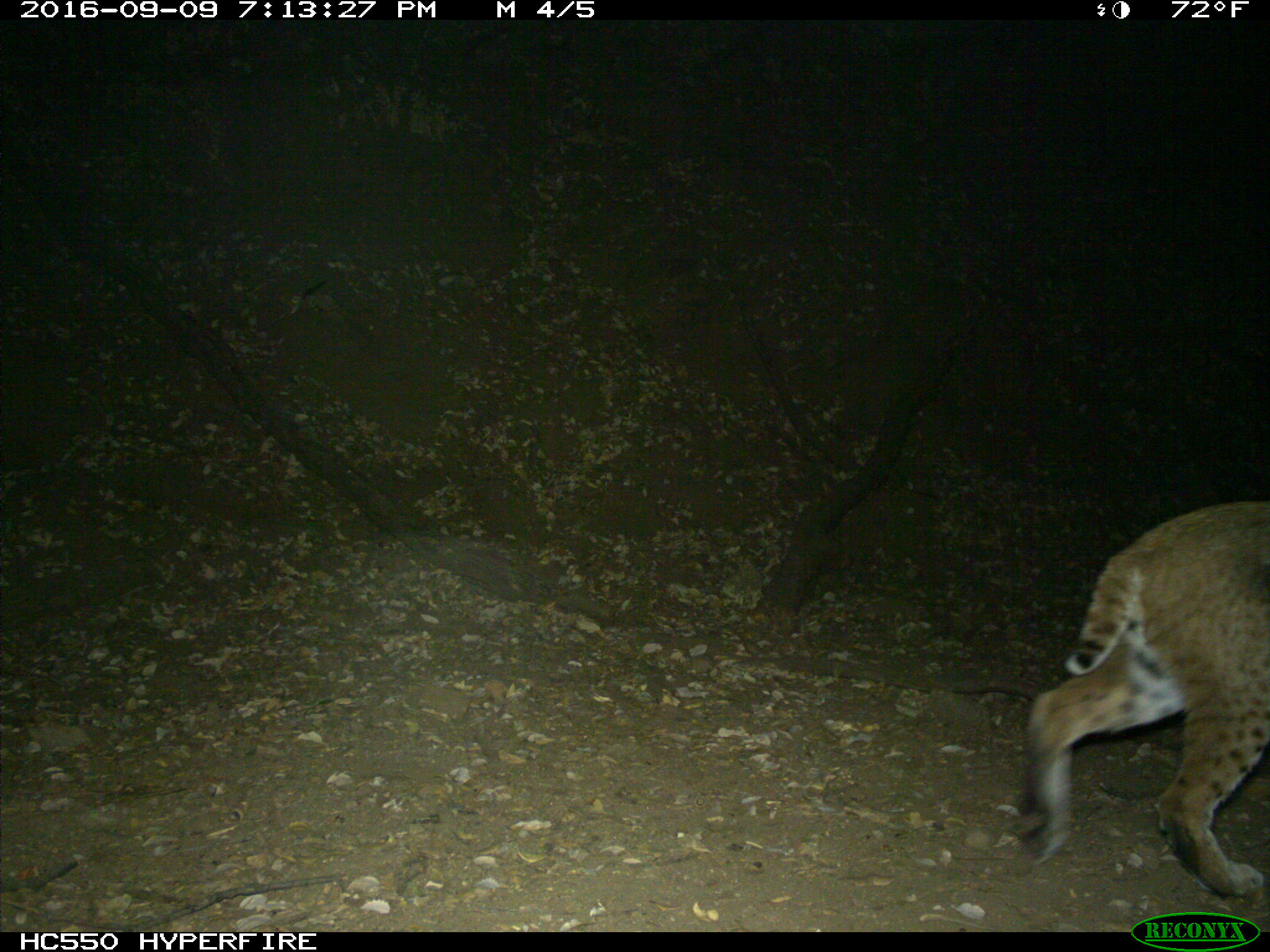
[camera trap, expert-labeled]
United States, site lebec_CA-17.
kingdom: Animalia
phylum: Chordata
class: Mammalia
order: Carnivora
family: Felidae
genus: Lynx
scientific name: Lynx rufus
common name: bobcat